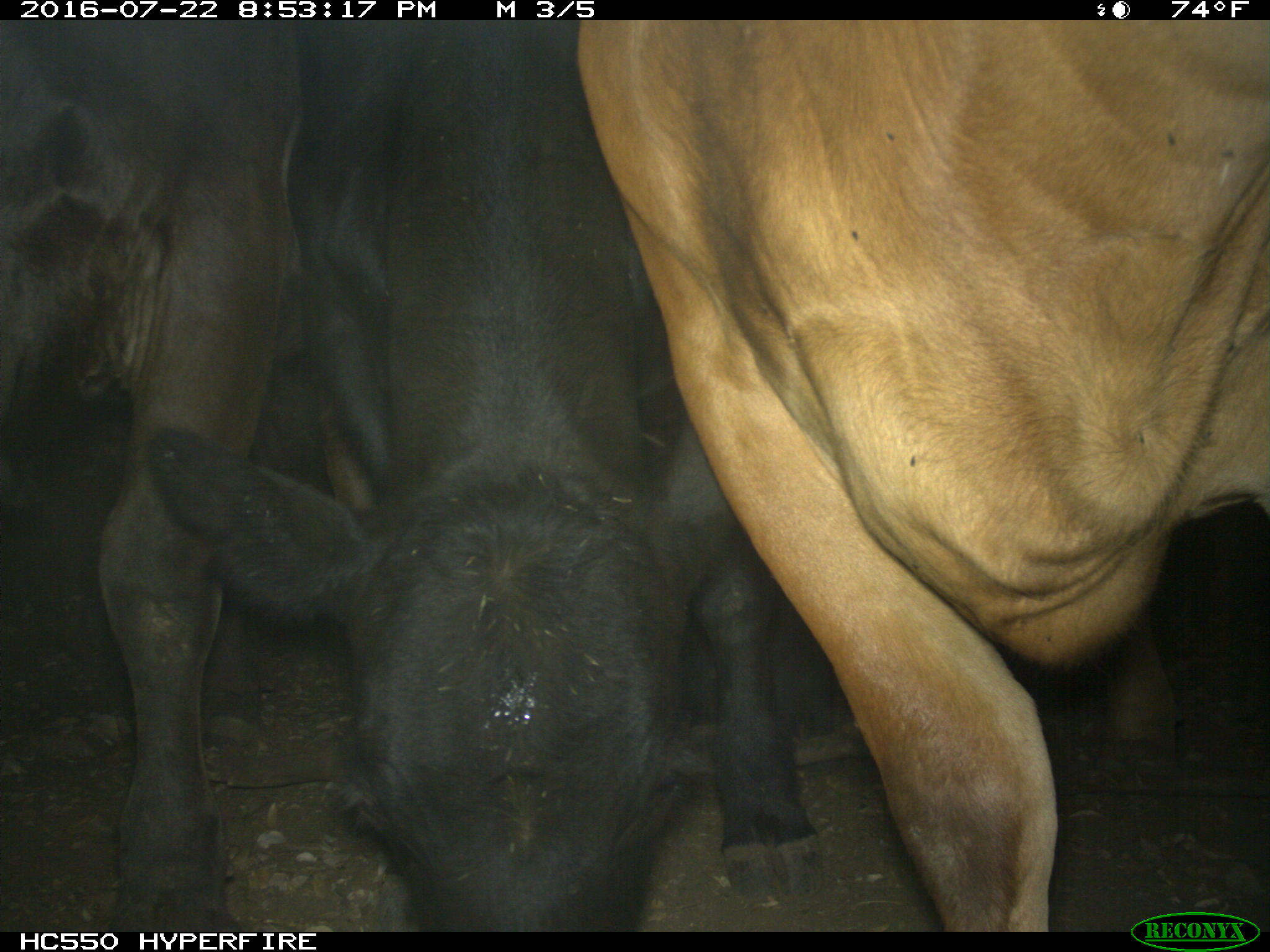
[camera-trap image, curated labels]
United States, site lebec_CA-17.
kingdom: Animalia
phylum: Chordata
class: Mammalia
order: Artiodactyla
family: Bovidae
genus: Bos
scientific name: Bos taurus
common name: domestic cow